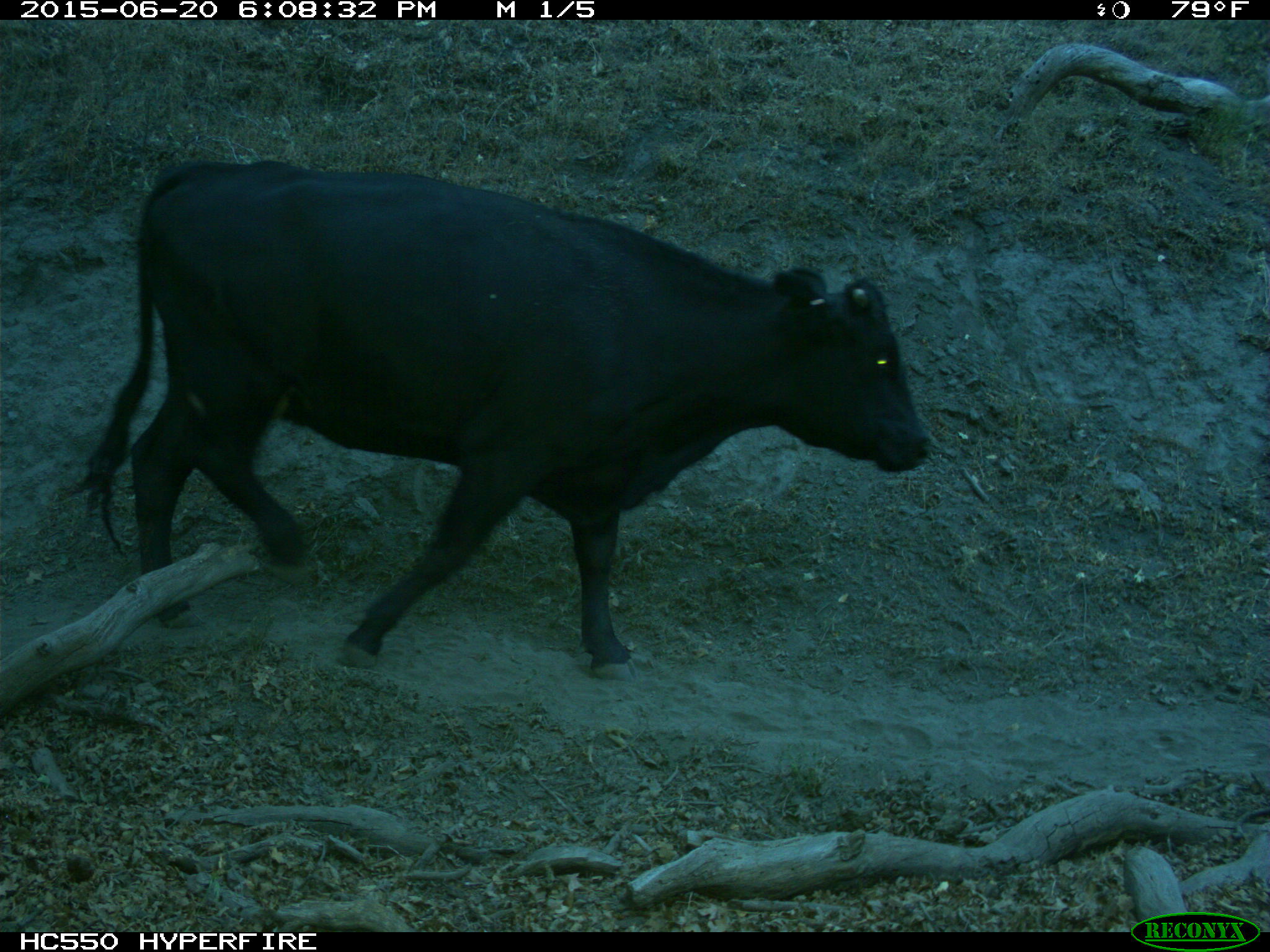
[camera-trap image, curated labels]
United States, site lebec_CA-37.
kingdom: Animalia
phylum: Chordata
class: Mammalia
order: Artiodactyla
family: Bovidae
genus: Bos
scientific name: Bos taurus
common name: domestic cow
Bos taurus (domestic cow).